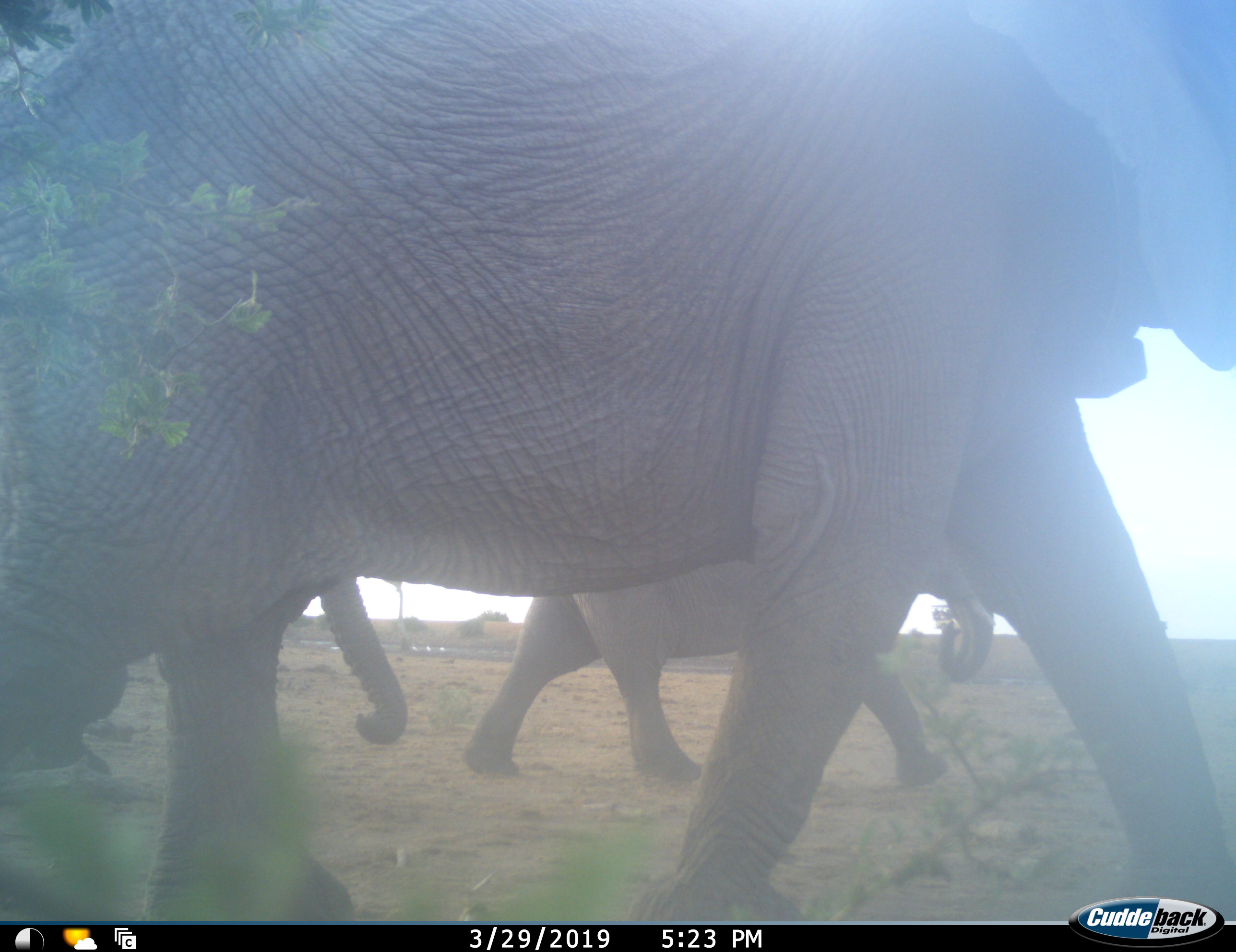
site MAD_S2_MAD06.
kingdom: Animalia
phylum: Chordata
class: Mammalia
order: Proboscidea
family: Elephantidae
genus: Loxodonta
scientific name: Loxodonta africana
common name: african bush elephant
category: elephant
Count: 4.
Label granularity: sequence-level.